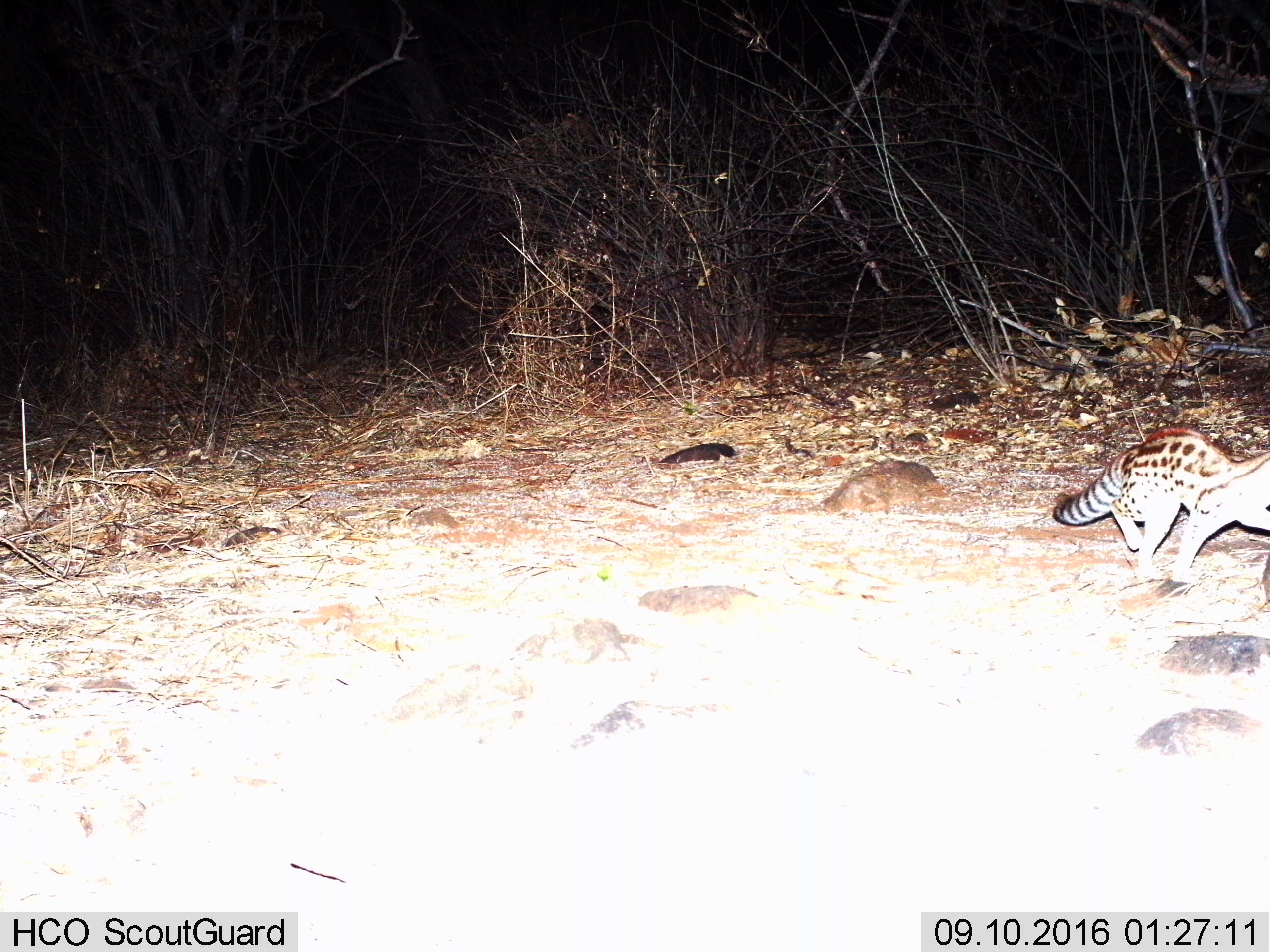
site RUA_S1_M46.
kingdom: Animalia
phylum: Chordata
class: Mammalia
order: Carnivora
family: Viverridae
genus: Genetta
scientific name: Genetta genetta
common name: small-spotted genet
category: genetcommonsmallspotted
Genetcommonsmallspotted (small-spotted genet) (Genetta genetta), count 1. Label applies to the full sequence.